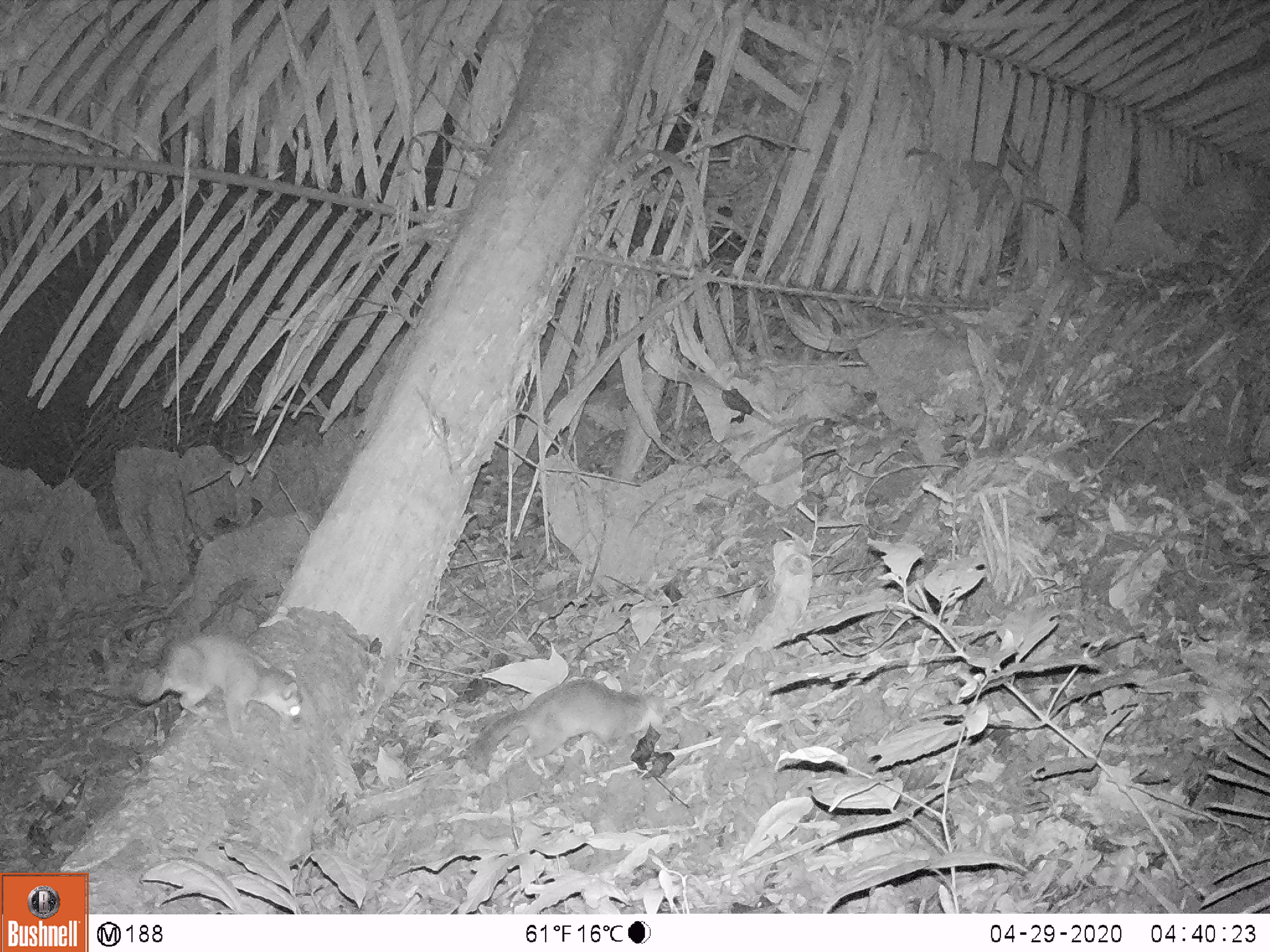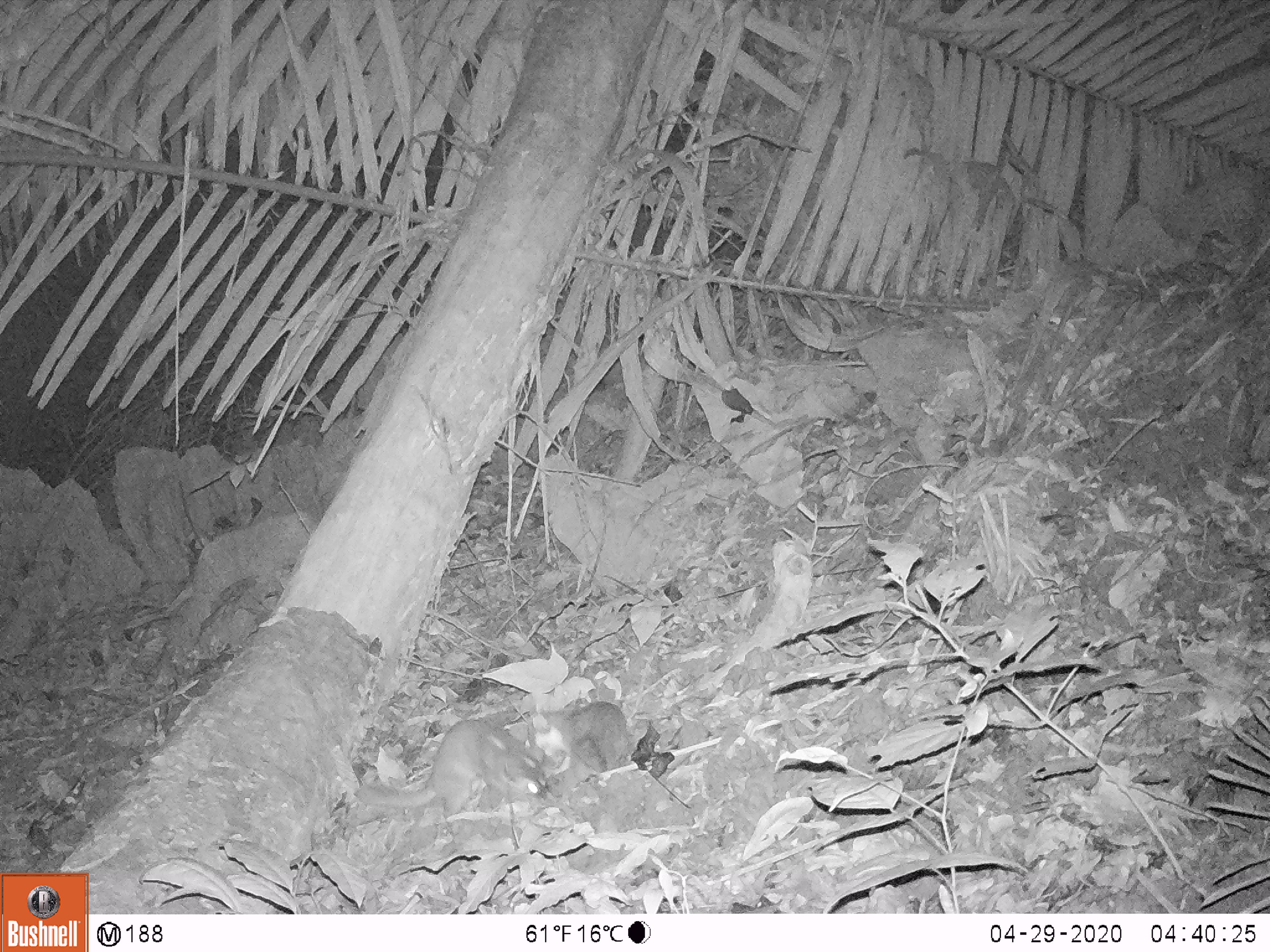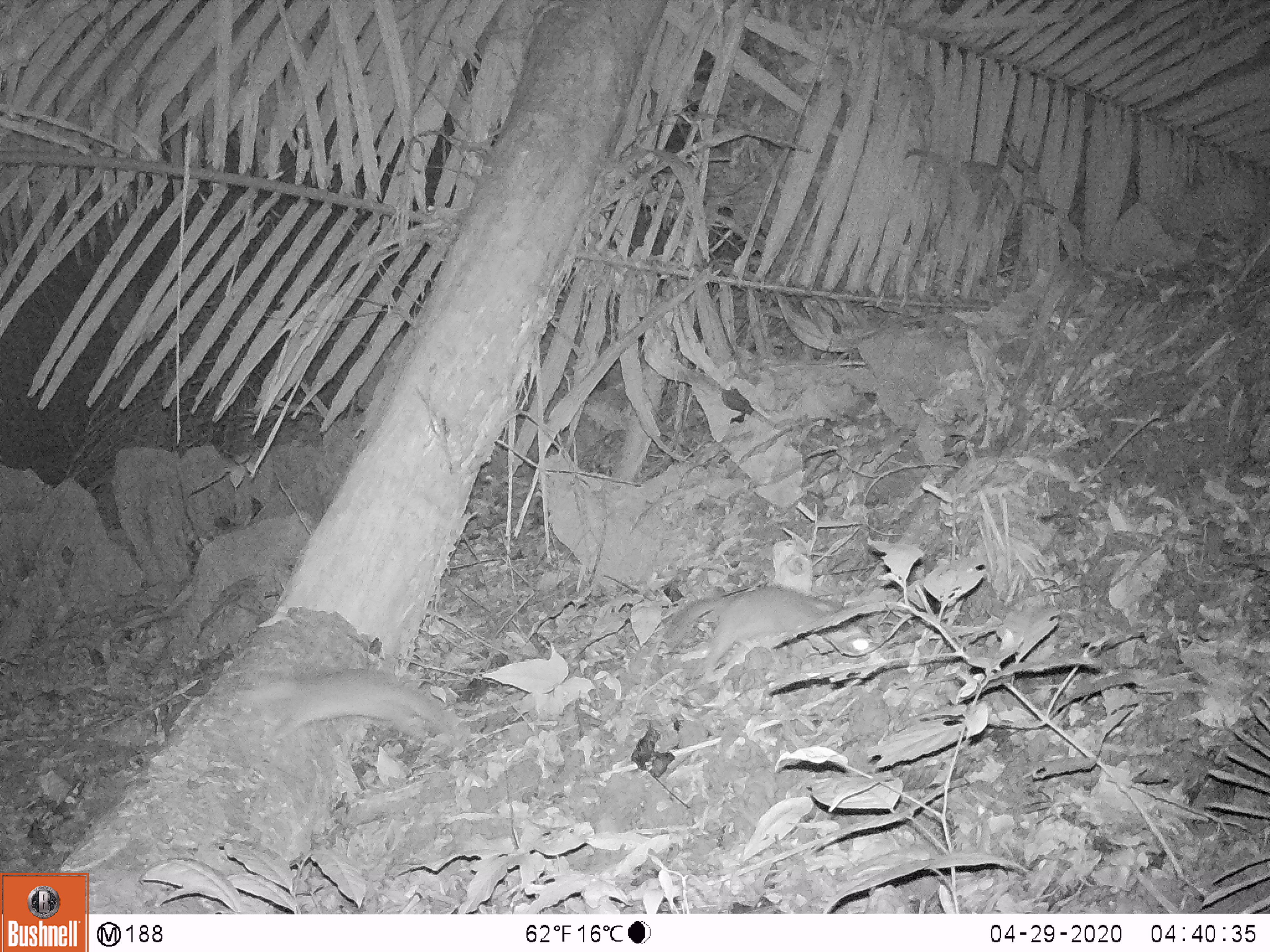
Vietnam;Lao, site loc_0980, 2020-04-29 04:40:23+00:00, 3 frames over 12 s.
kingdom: Animalia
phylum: Chordata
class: Mammalia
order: Carnivora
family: Mustelidae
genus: Melogale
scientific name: Melogale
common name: ferret badger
Ferret badger (Melogale). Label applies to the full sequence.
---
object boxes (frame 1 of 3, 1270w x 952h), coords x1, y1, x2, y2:
ferret badger: 98, 633, 301, 738; 464, 678, 669, 774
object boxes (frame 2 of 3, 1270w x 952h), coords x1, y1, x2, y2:
ferret badger: 354, 719, 541, 819; 533, 700, 630, 773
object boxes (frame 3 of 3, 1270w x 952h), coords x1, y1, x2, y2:
ferret badger: 665, 585, 874, 674; 235, 667, 449, 744